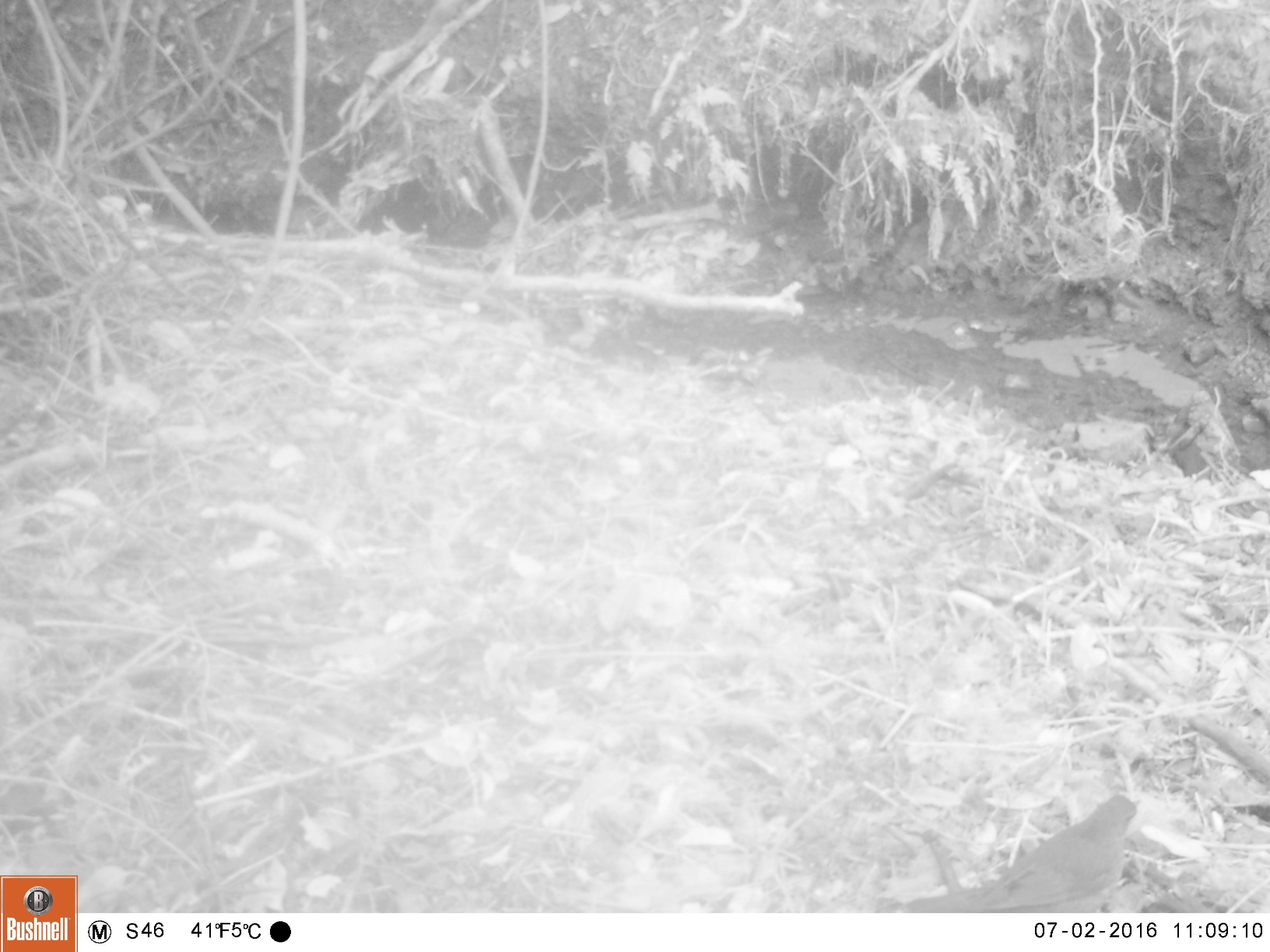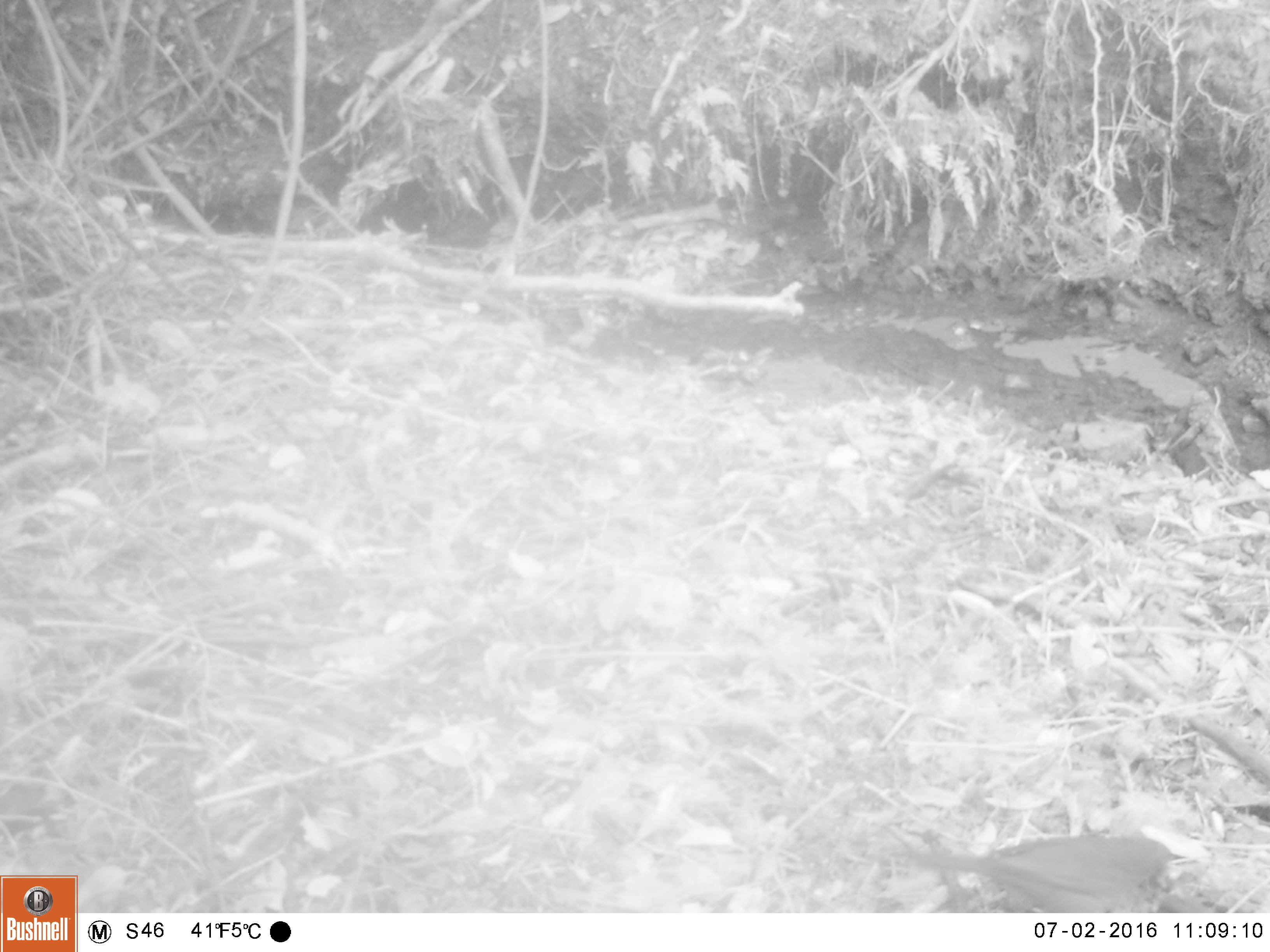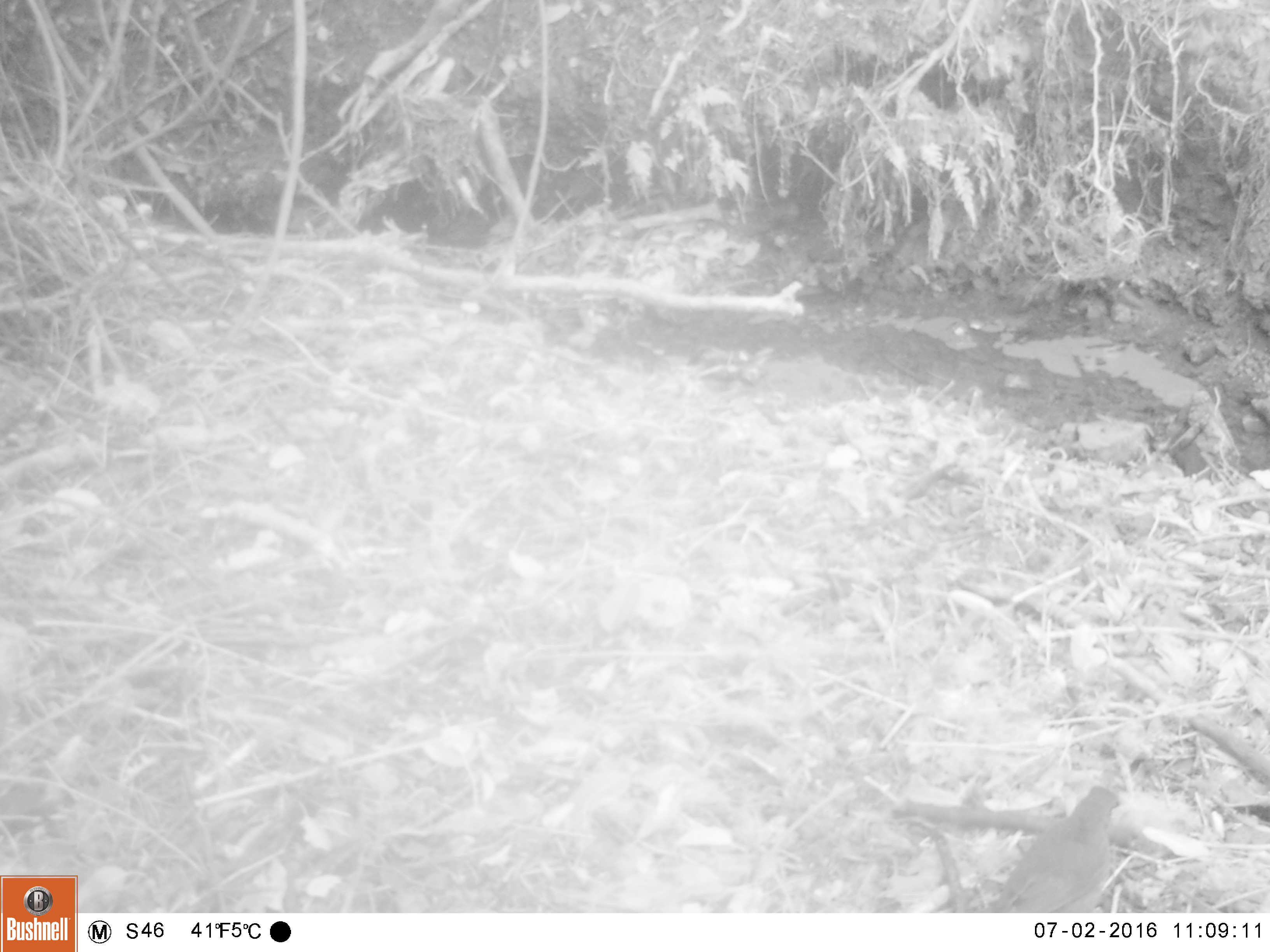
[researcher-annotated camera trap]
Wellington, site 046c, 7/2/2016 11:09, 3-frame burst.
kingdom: Animalia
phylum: Chordata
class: Aves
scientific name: Aves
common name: bird